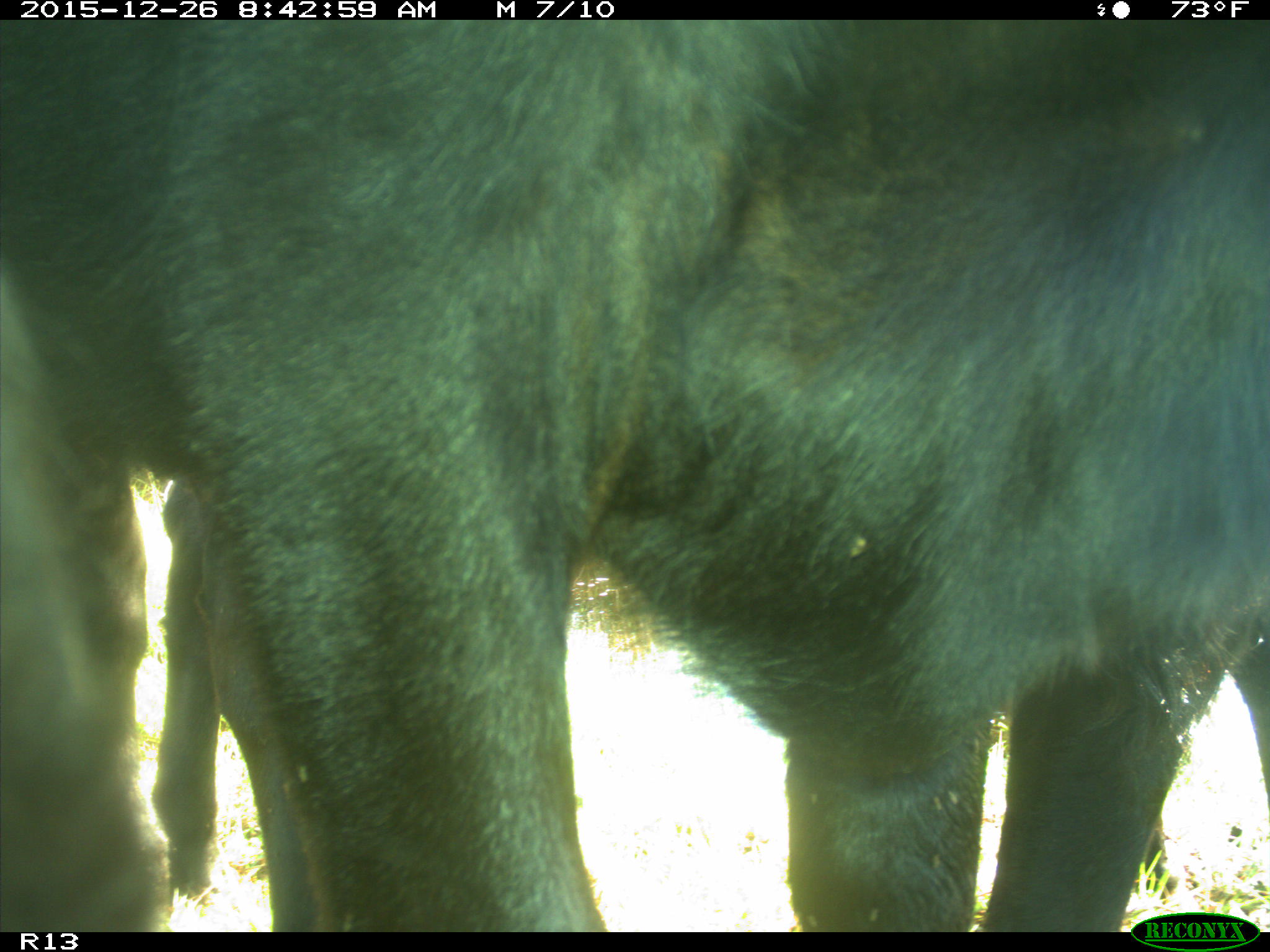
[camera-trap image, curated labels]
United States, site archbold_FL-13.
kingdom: Animalia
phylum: Chordata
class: Mammalia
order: Artiodactyla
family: Bovidae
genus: Bos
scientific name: Bos taurus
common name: domestic cow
Bos taurus (domestic cow).